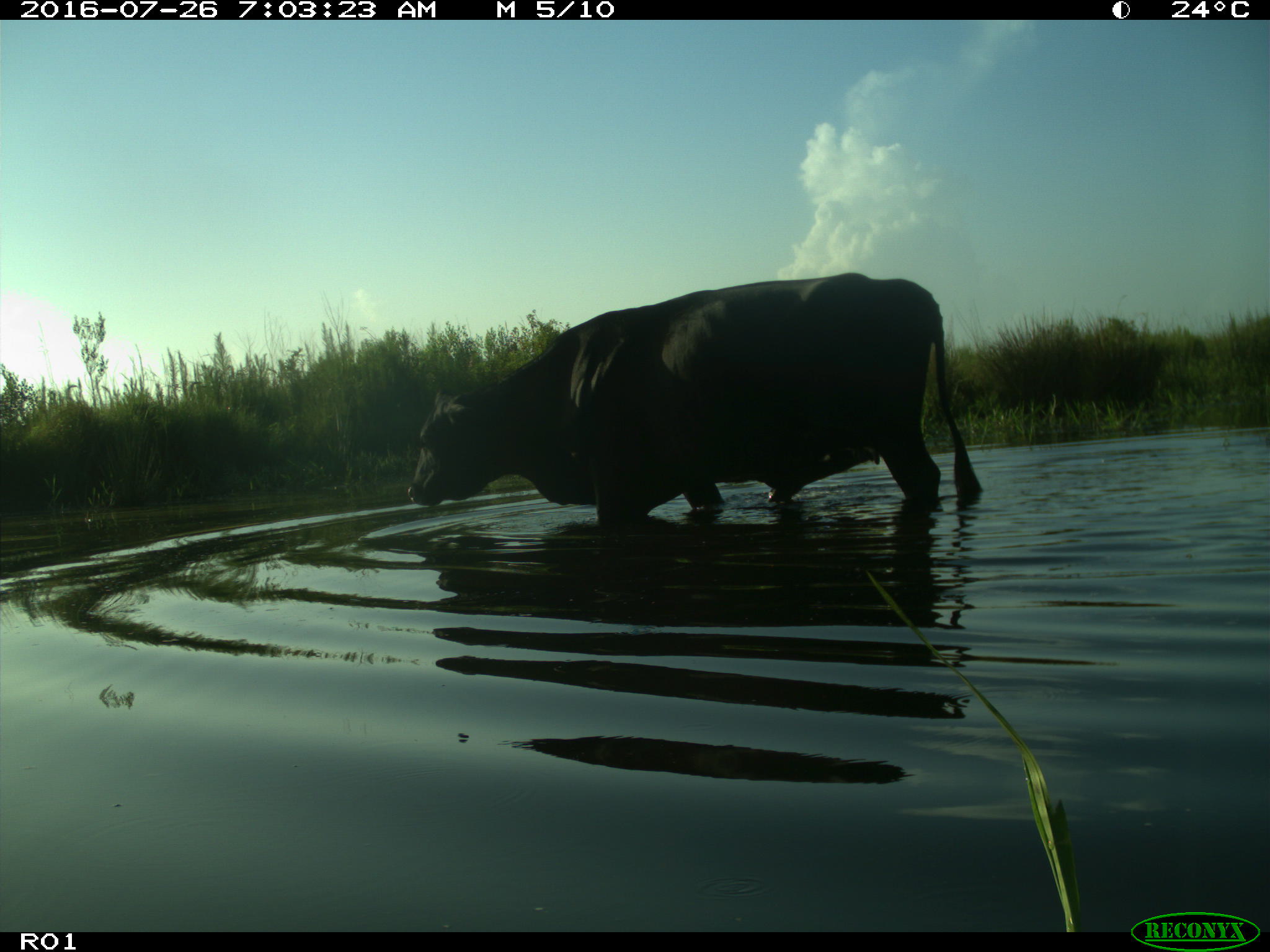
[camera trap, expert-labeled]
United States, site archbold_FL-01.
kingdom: Animalia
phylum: Chordata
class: Mammalia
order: Artiodactyla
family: Bovidae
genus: Bos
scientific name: Bos taurus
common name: domestic cow